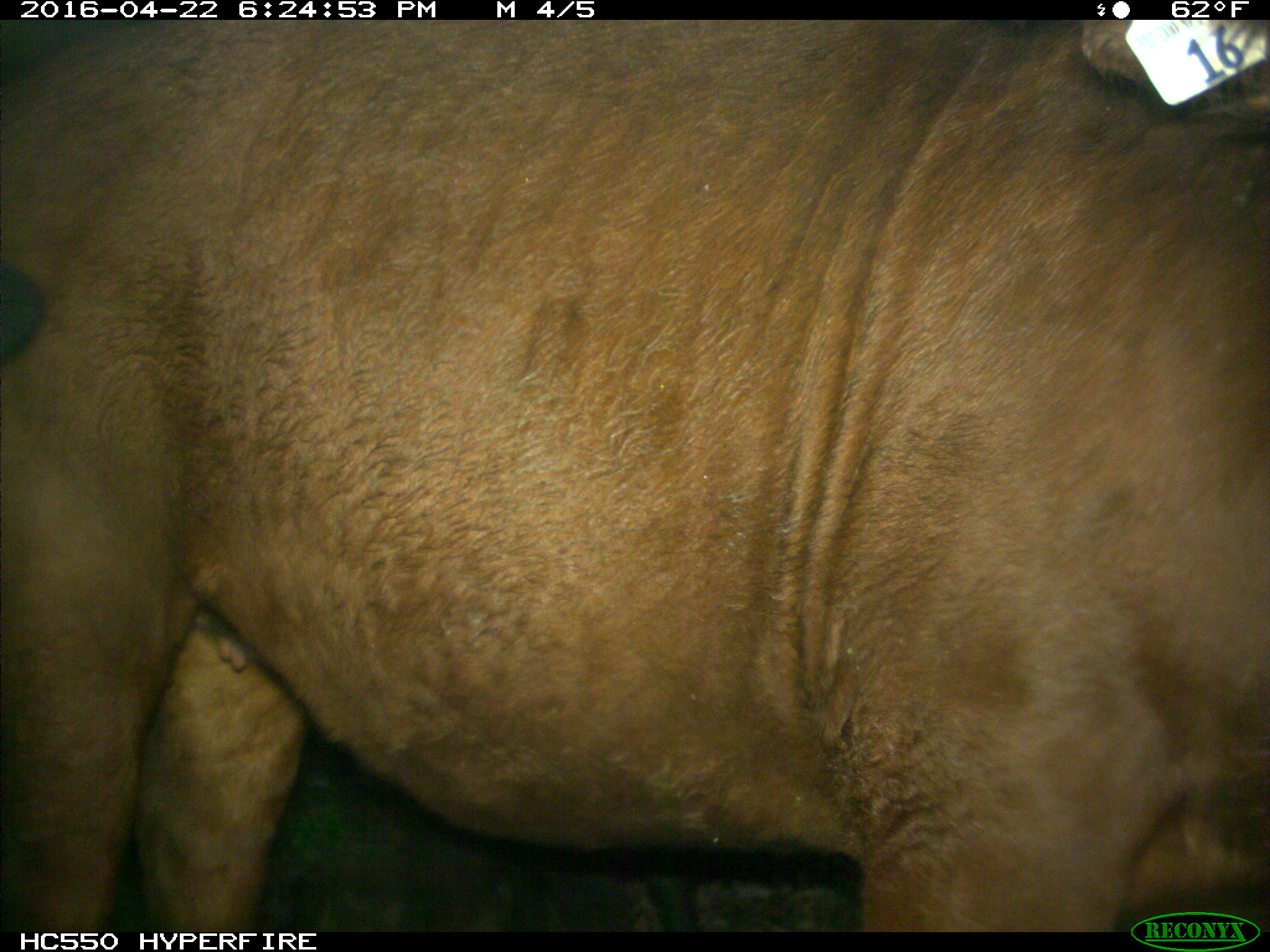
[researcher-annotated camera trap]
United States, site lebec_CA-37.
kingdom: Animalia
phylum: Chordata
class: Mammalia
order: Artiodactyla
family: Bovidae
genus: Bos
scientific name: Bos taurus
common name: domestic cow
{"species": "Bos taurus (domestic cow)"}